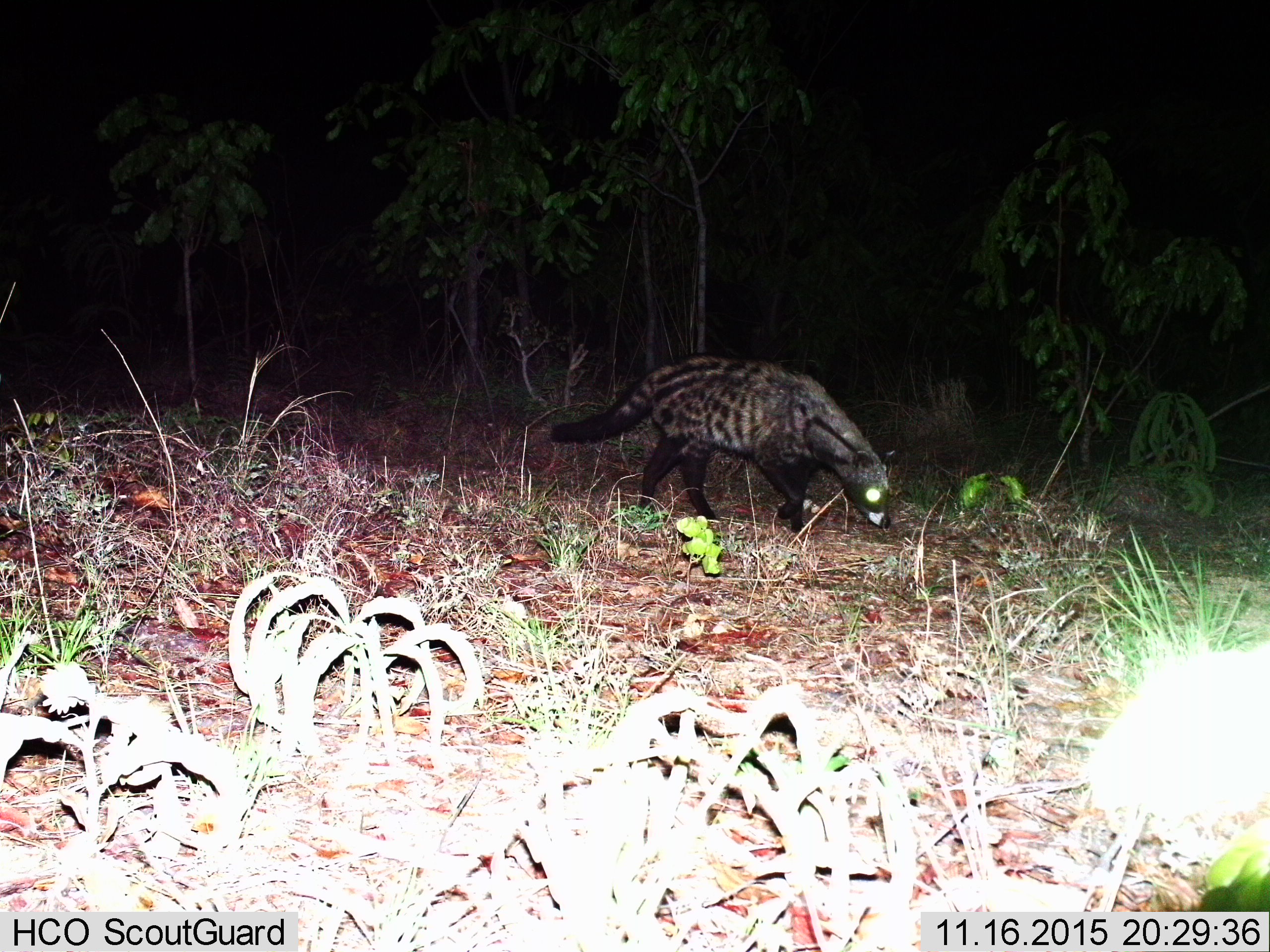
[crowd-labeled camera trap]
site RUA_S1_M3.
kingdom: Animalia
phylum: Chordata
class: Mammalia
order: Carnivora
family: Viverridae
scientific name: Viverridae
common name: civet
Civet (Viverridae), count 1. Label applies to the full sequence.